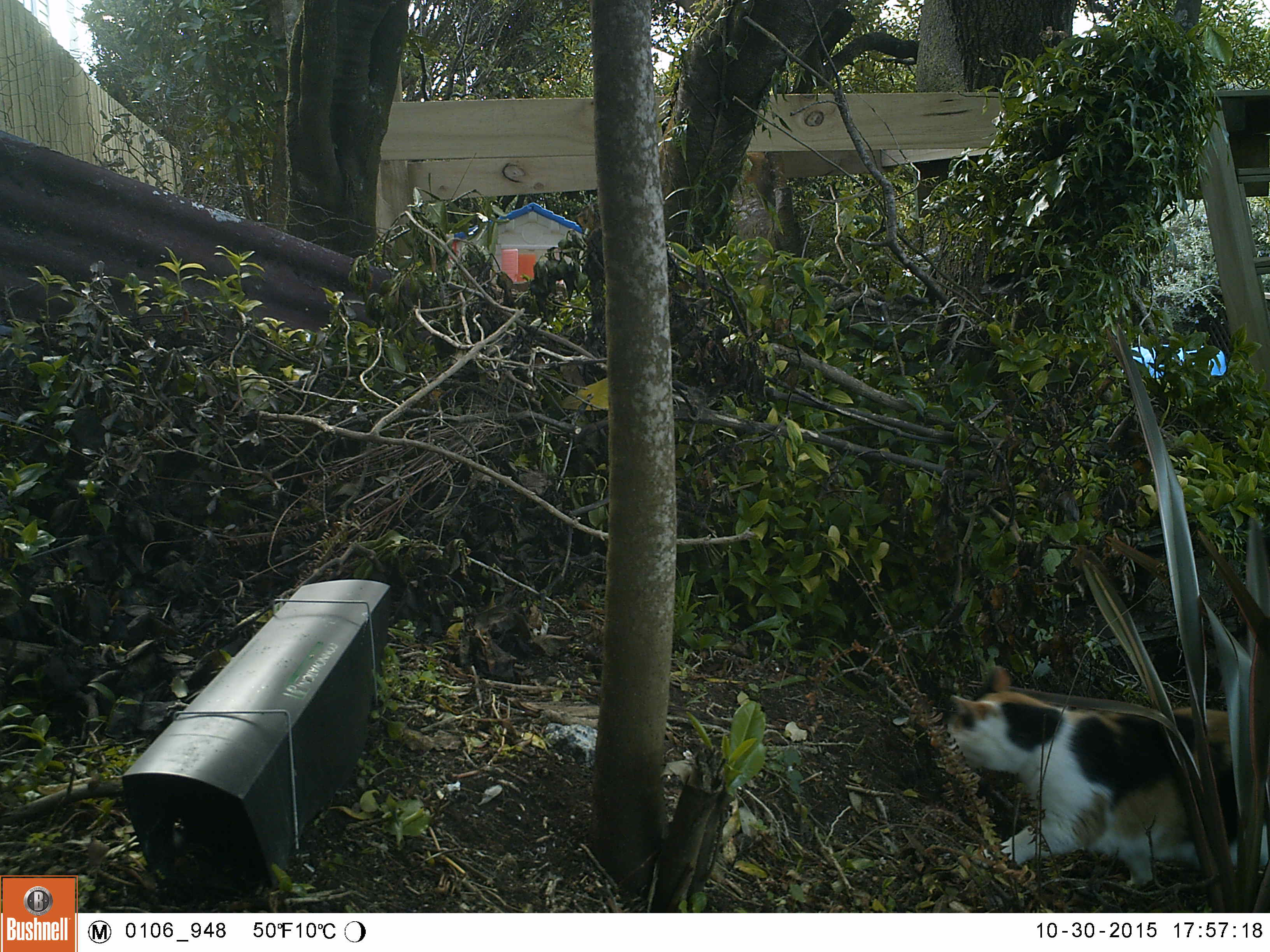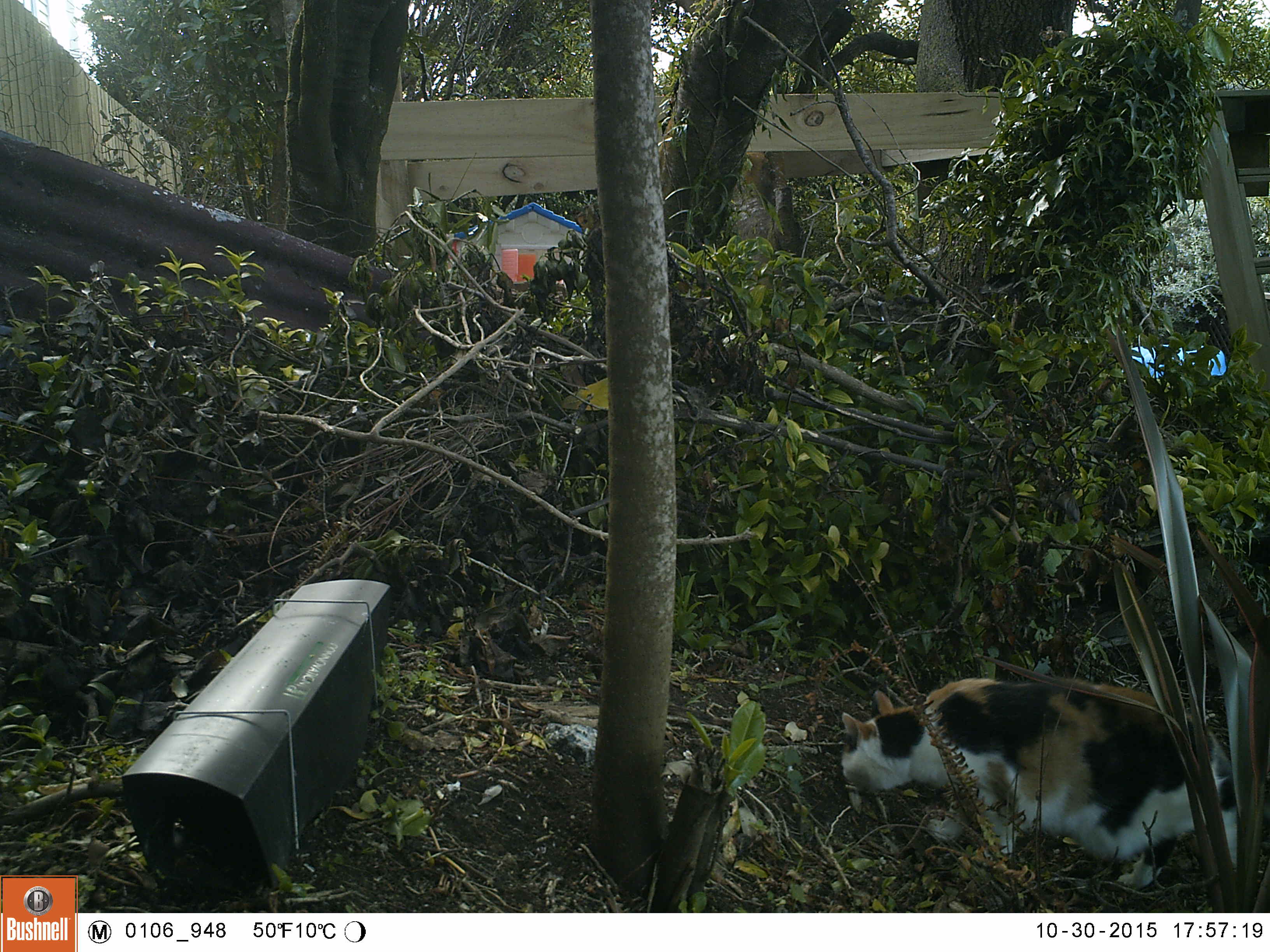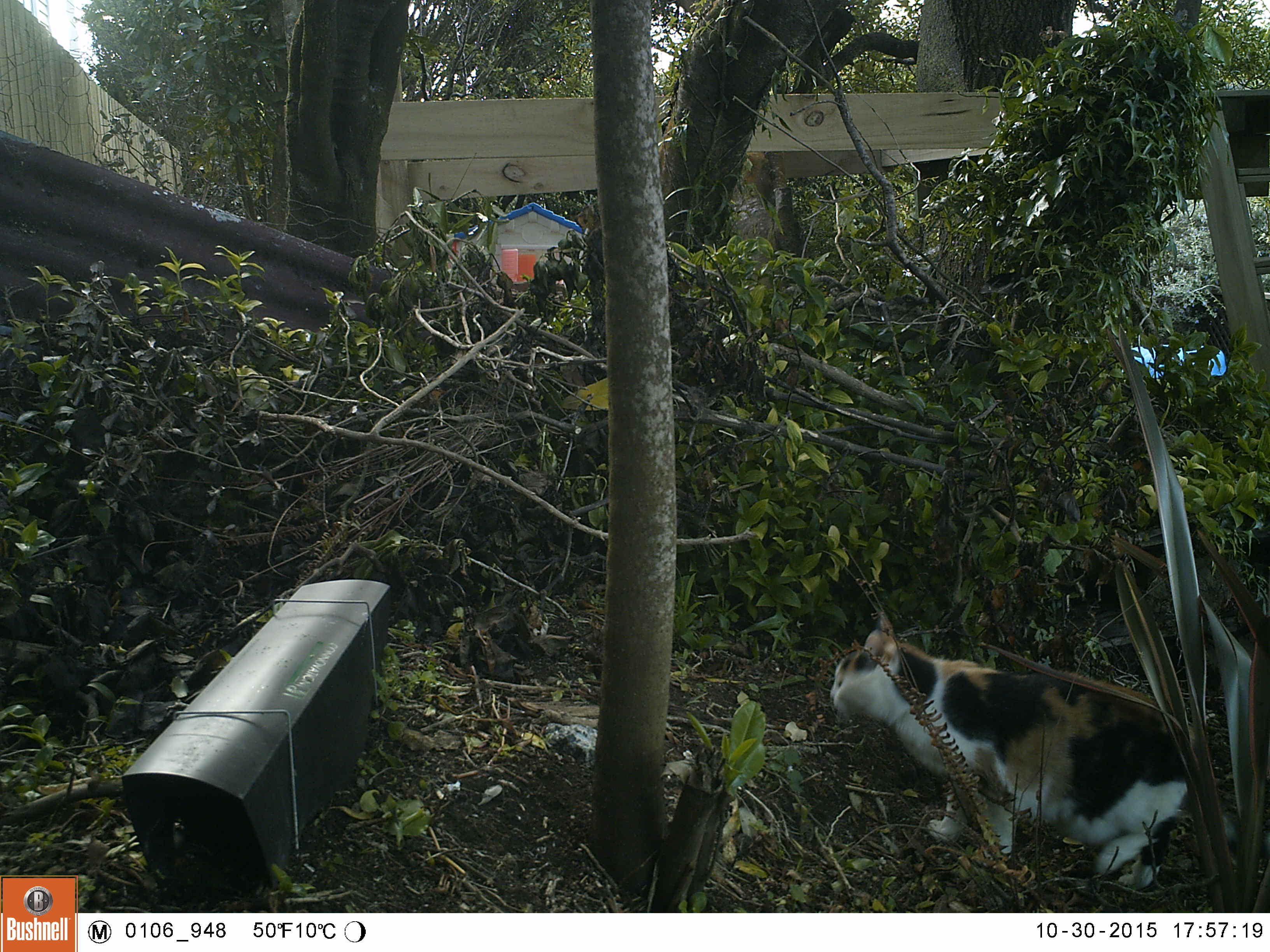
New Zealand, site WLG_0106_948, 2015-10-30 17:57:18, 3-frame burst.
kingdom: Animalia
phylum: Chordata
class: Mammalia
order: Carnivora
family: Felidae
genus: Felis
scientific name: Felis catus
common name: domestic cat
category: cat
Cat (domestic cat) (Felis catus).